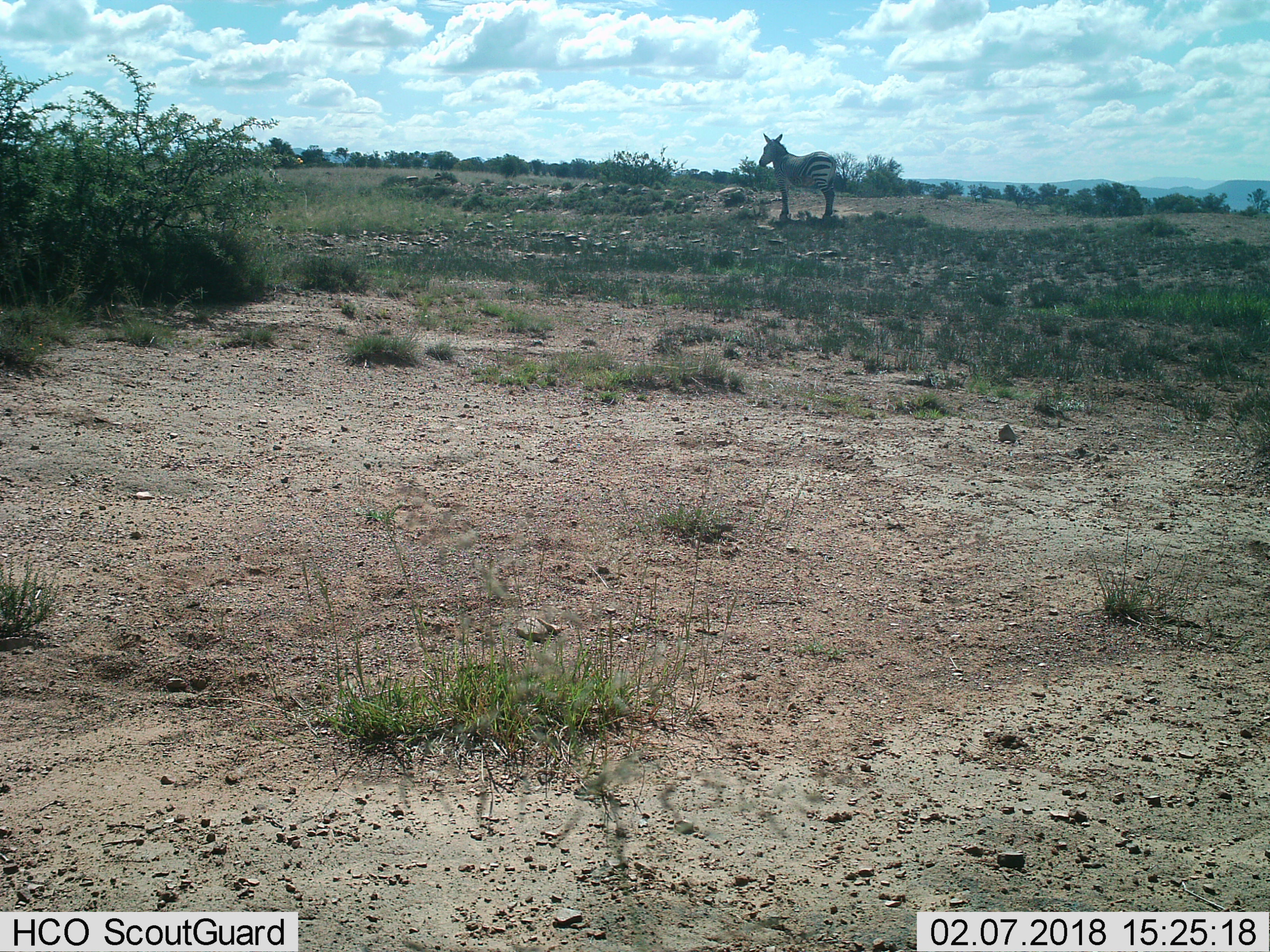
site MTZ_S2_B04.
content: unidentified animal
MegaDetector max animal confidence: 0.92